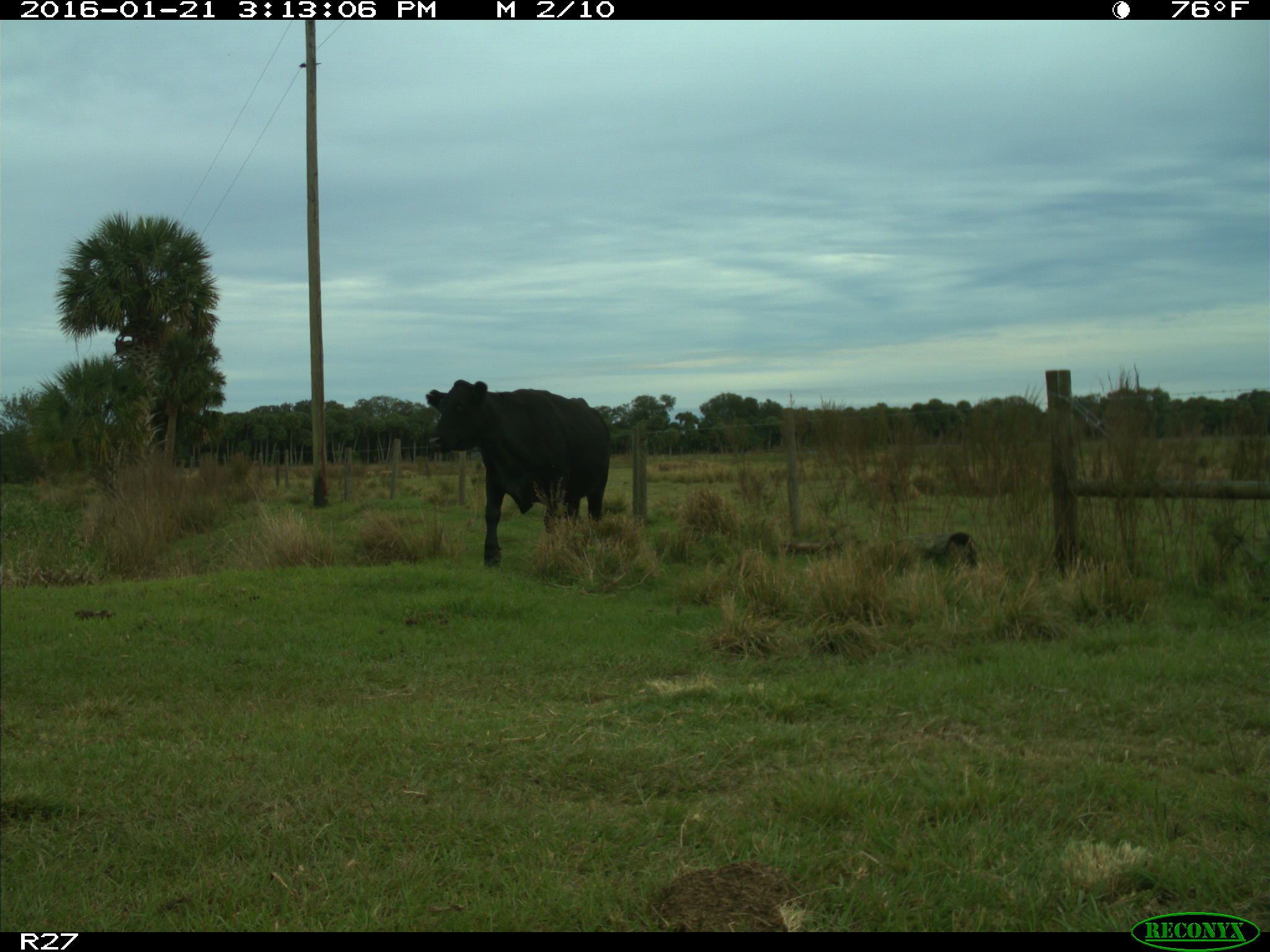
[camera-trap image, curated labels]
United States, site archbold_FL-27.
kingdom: Animalia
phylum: Chordata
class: Mammalia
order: Artiodactyla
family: Bovidae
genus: Bos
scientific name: Bos taurus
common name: domestic cow